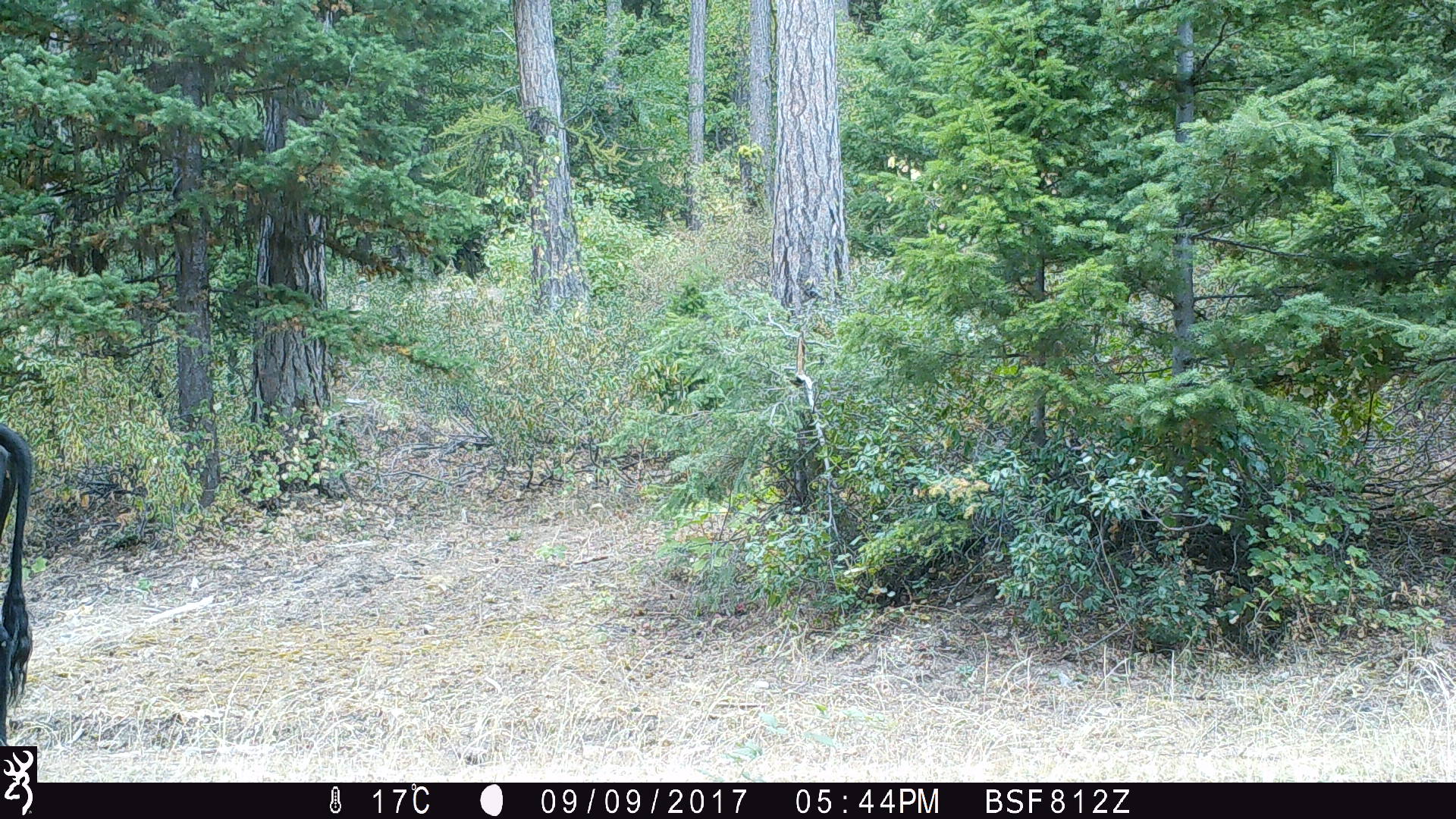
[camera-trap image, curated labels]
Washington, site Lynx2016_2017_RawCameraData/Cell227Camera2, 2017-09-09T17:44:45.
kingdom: Animalia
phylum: Chordata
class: Mammalia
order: Artiodactyla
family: Bovidae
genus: Bos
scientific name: Bos taurus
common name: domestic cattle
Domestic cattle (Bos taurus). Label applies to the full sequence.